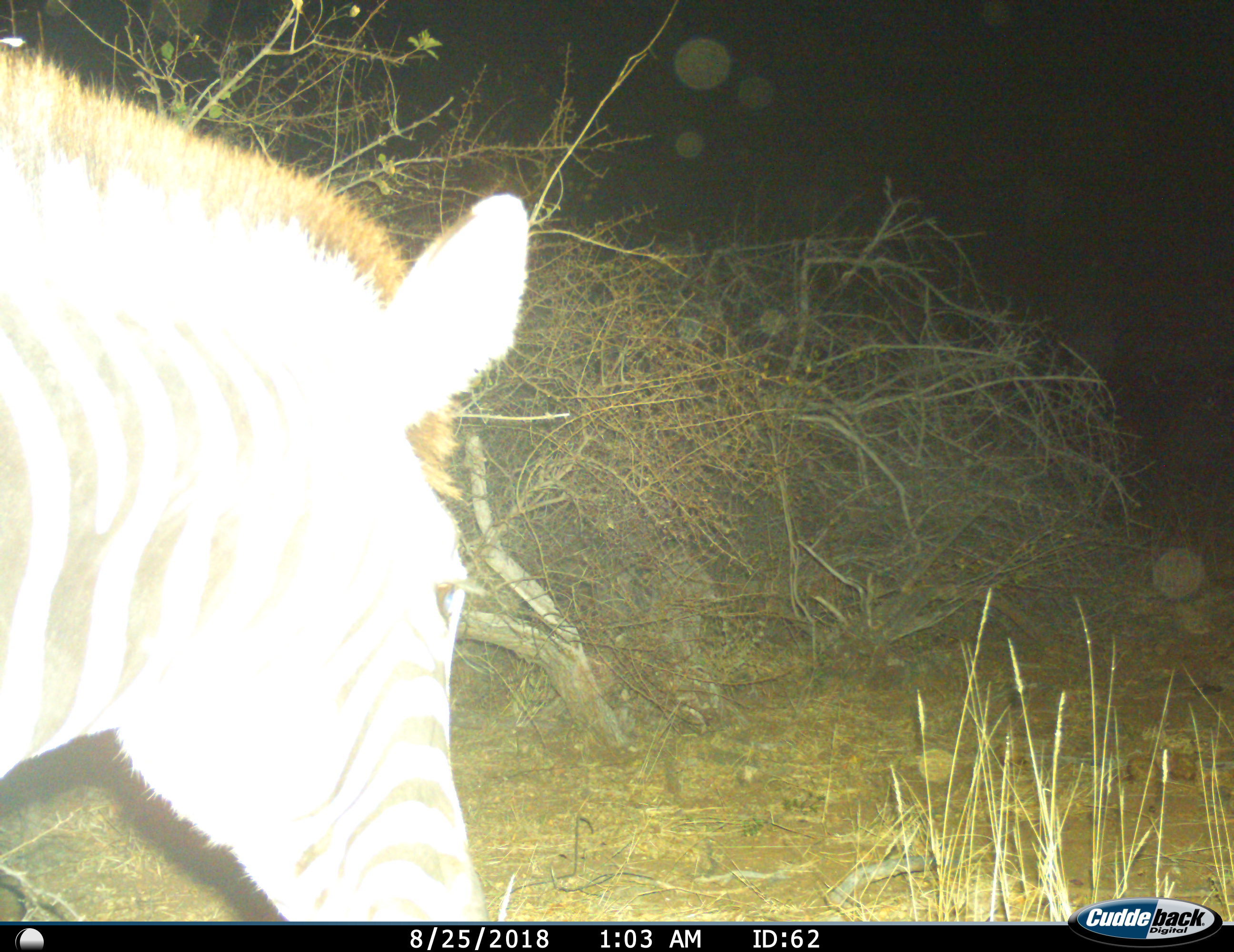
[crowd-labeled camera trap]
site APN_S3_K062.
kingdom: Animalia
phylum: Chordata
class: Mammalia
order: Perissodactyla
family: Equidae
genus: Equus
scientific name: Equus quagga burchellii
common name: burchell's zebra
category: zebraburchells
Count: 1.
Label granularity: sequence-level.